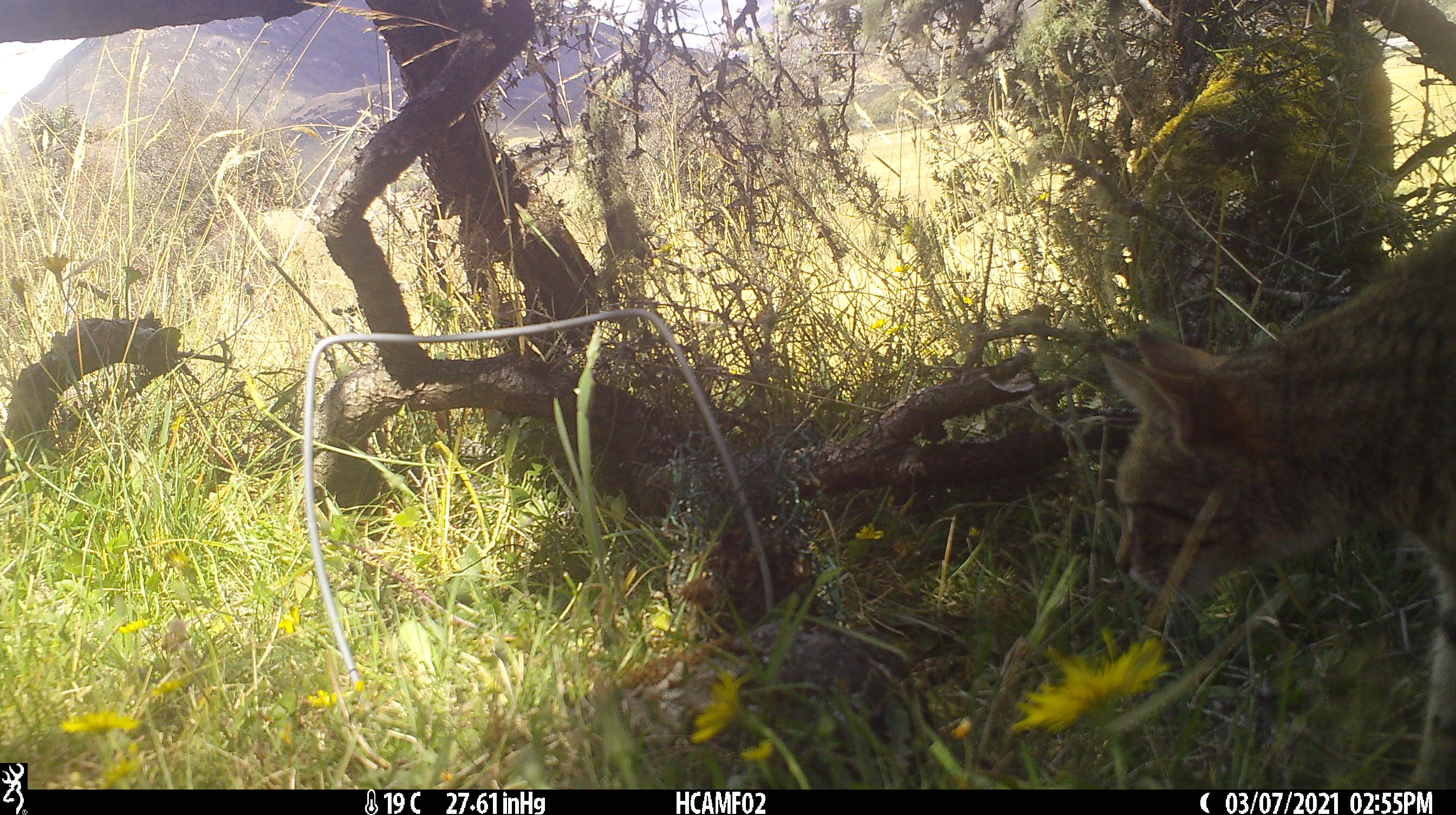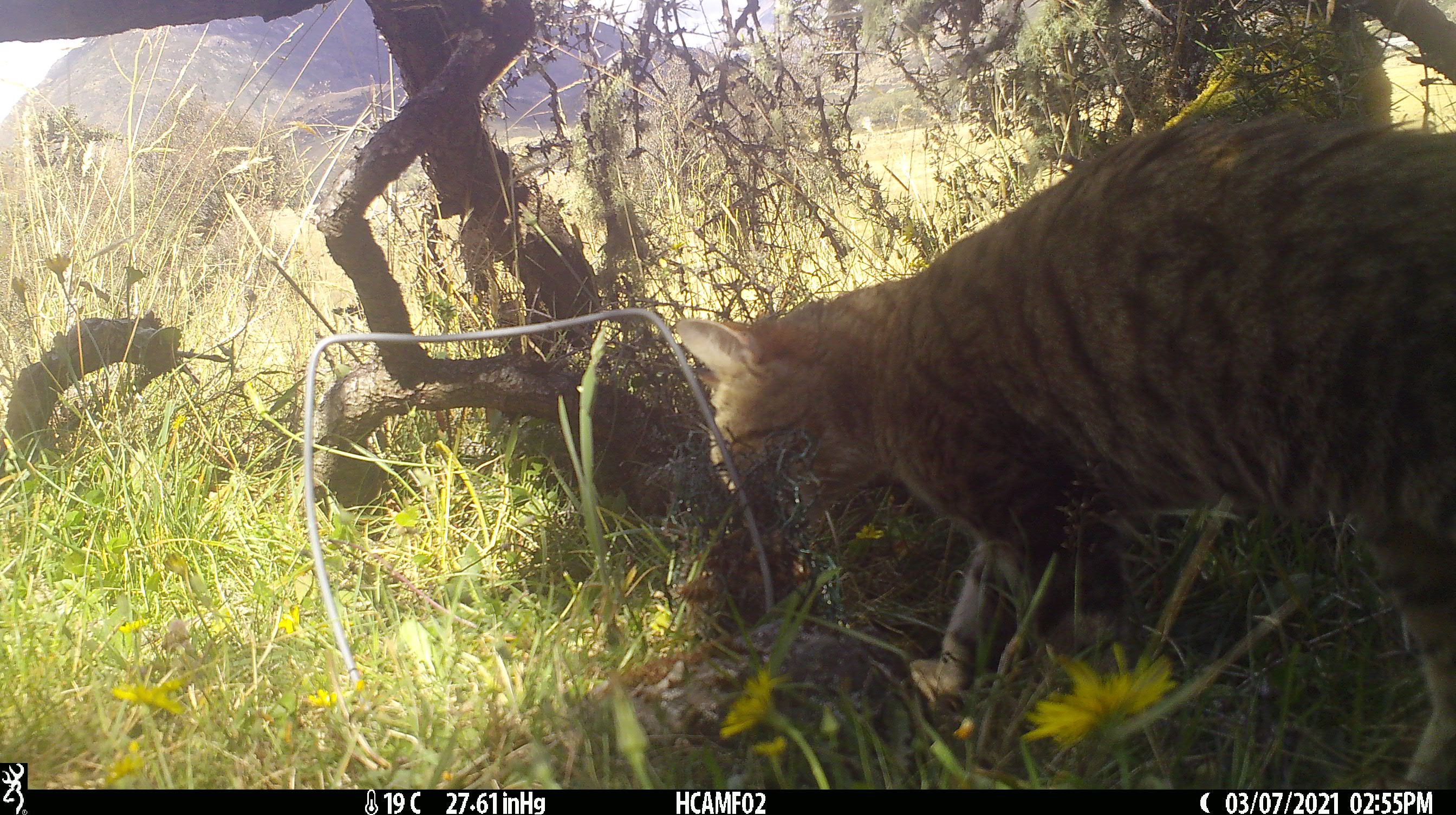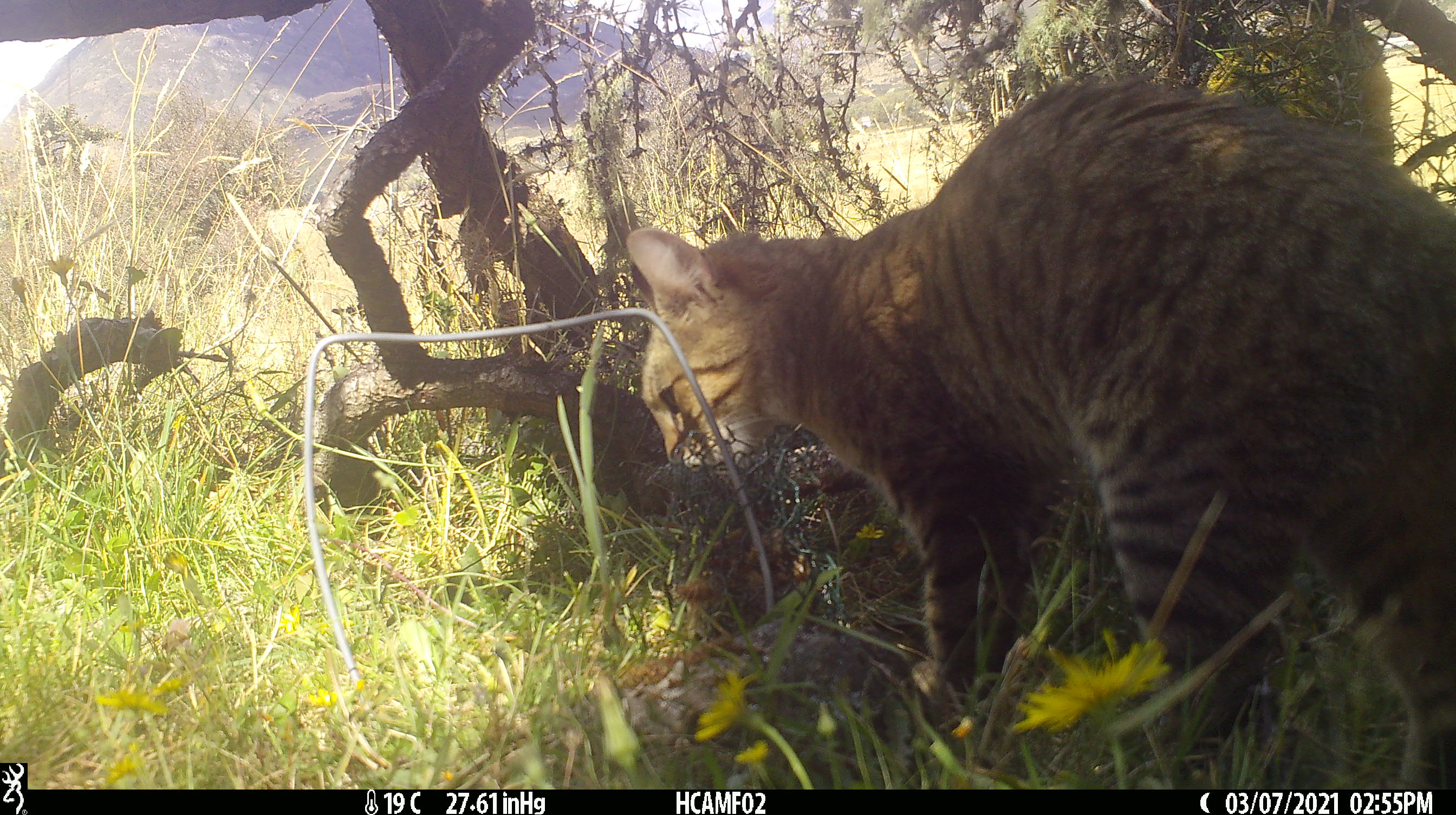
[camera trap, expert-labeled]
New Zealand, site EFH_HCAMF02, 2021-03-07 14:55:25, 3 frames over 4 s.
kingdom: Animalia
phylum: Chordata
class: Mammalia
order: Carnivora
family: Felidae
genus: Felis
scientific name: Felis catus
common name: domestic cat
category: cat